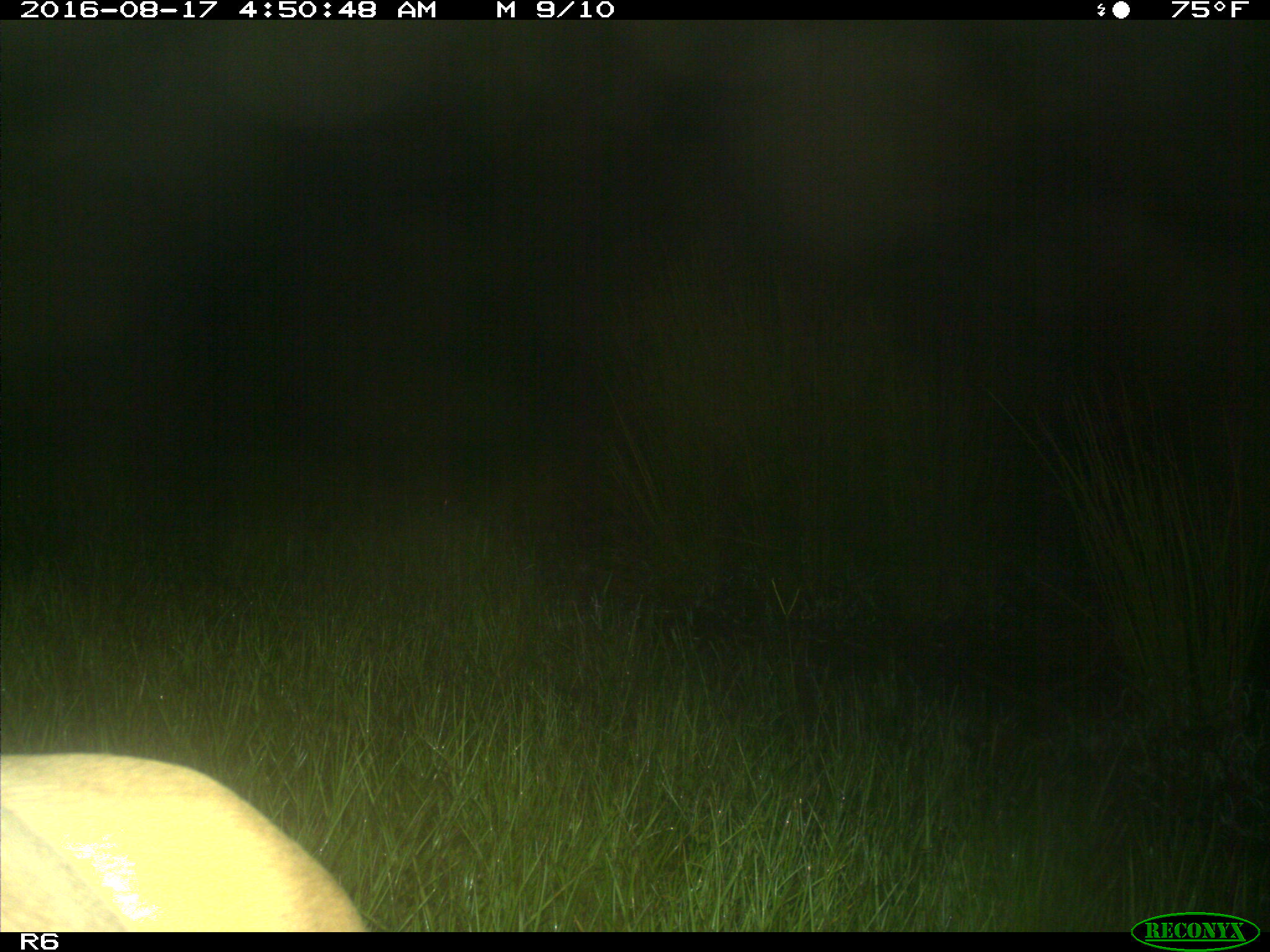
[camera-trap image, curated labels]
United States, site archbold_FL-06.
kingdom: Animalia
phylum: Chordata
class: Mammalia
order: Artiodactyla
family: Bovidae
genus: Bos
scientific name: Bos taurus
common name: domestic cow